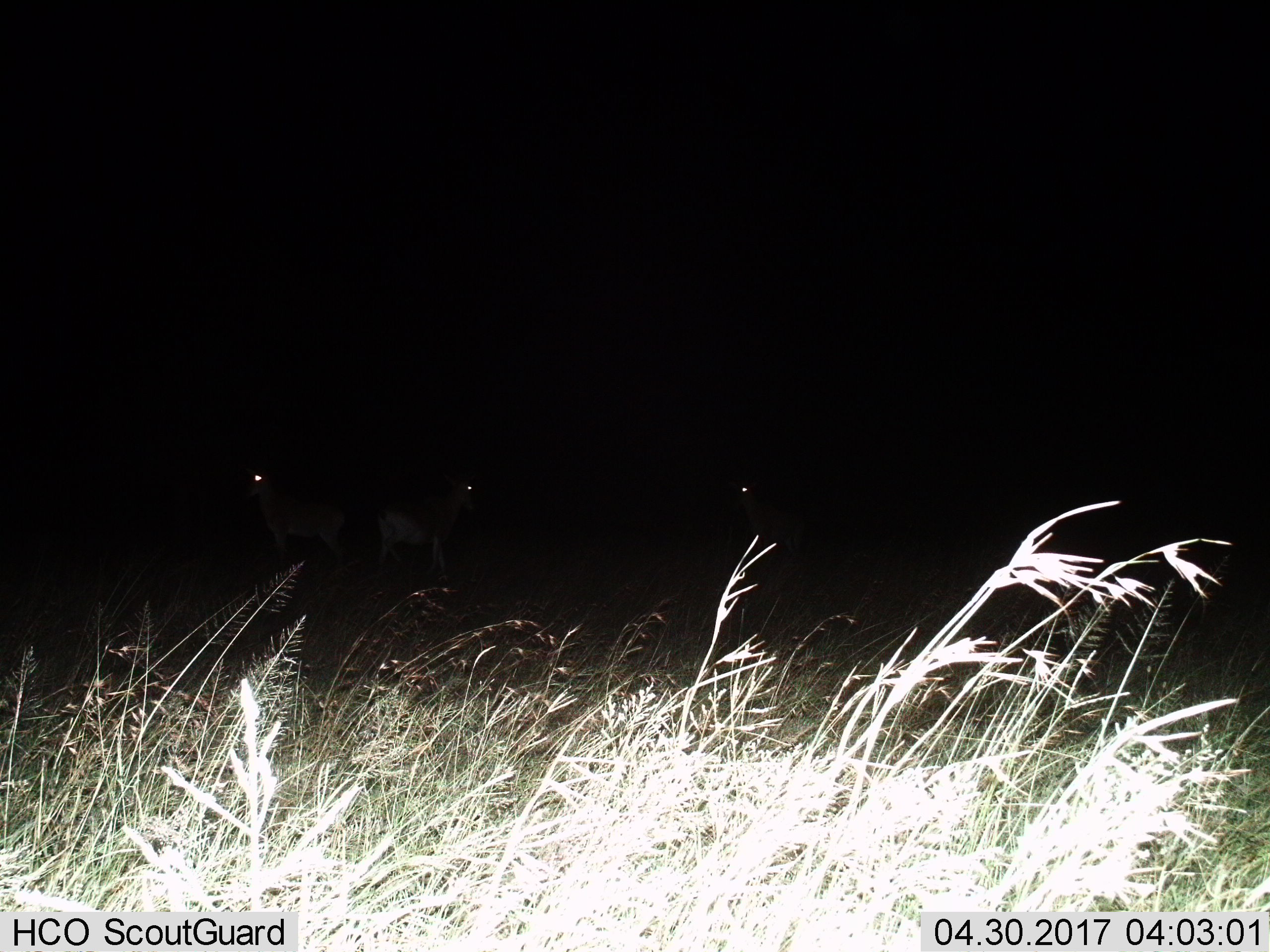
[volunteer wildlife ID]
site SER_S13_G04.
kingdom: Animalia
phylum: Chordata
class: Mammalia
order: Artiodactyla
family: Bovidae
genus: Nanger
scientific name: Nanger granti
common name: grant's gazelle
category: gazellegrants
Gazellegrants (grant's gazelle) (Nanger granti), count 3. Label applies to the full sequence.